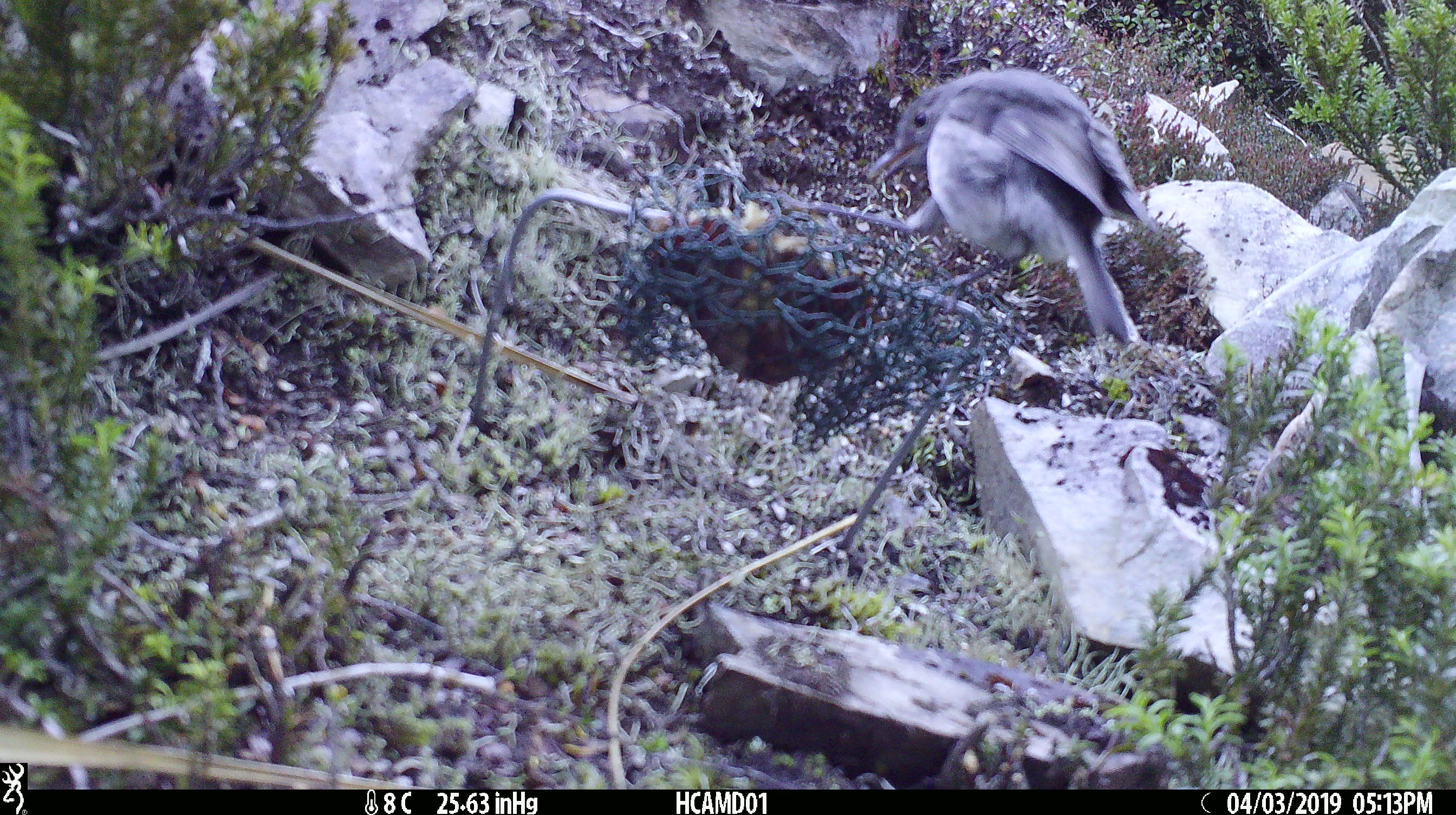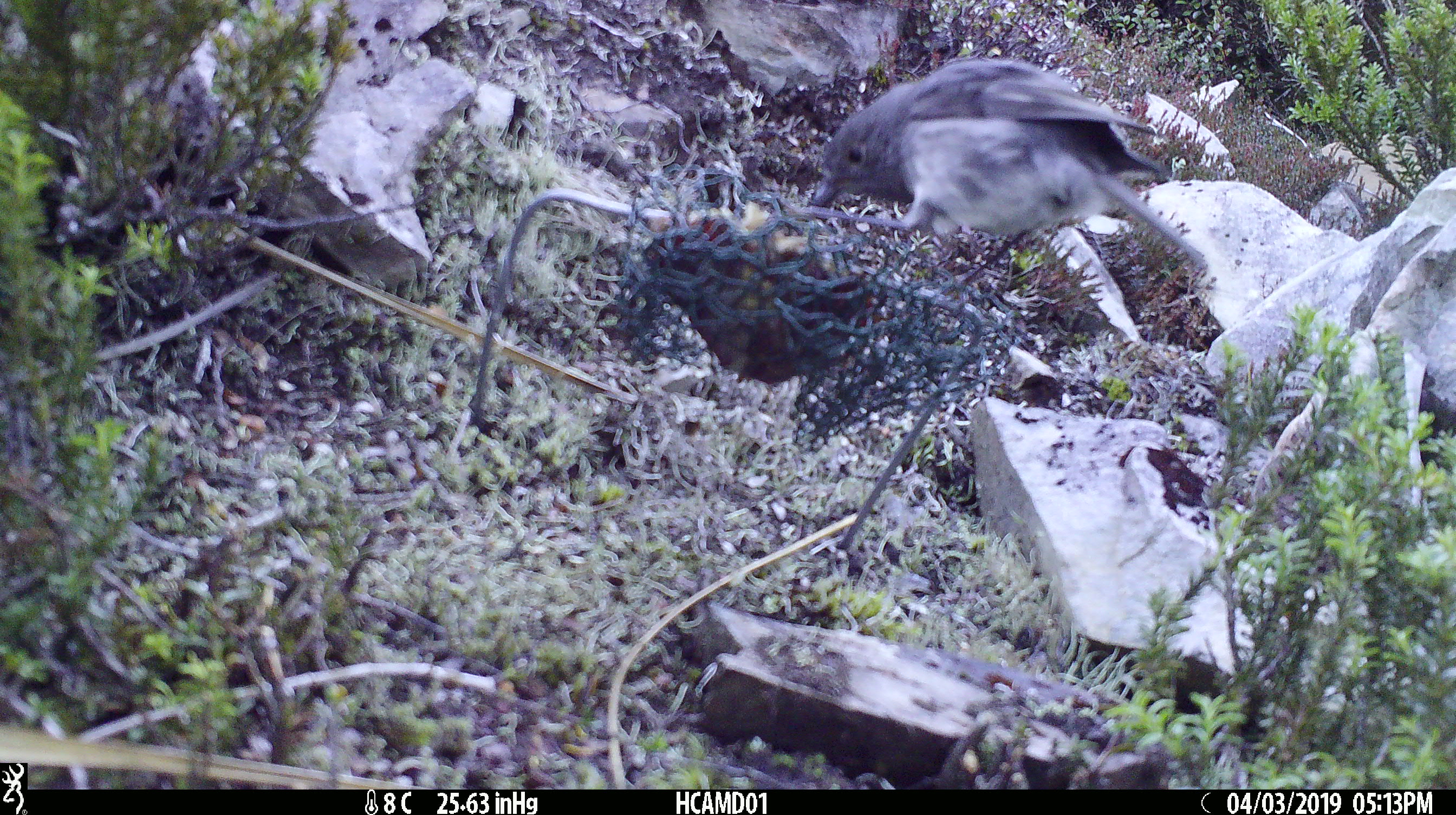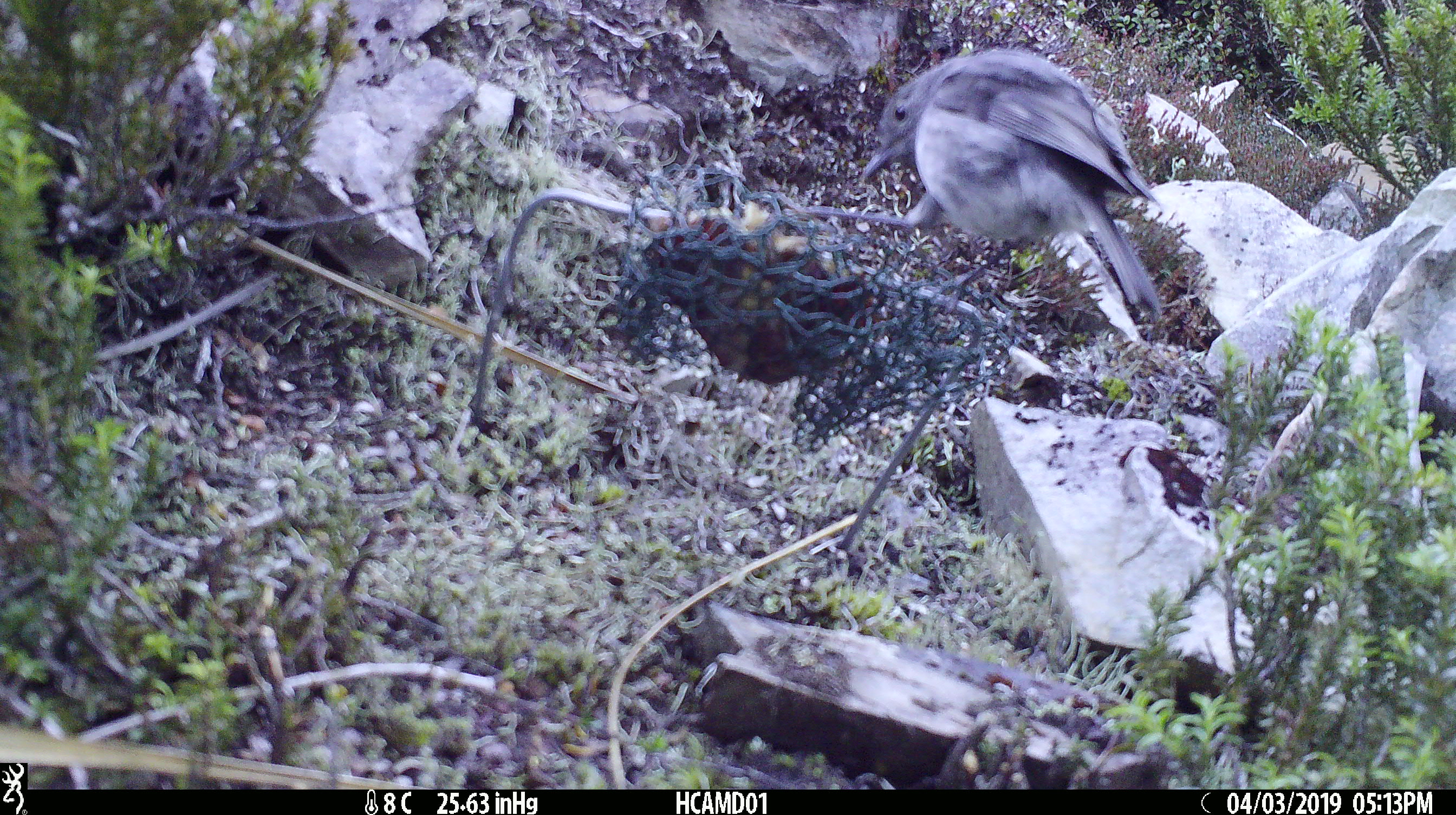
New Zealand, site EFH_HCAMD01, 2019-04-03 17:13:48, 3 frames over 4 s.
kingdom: Animalia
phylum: Chordata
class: Aves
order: Passeriformes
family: Petroicidae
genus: Petroica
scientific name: Petroica australis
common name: new zealand robin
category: robin